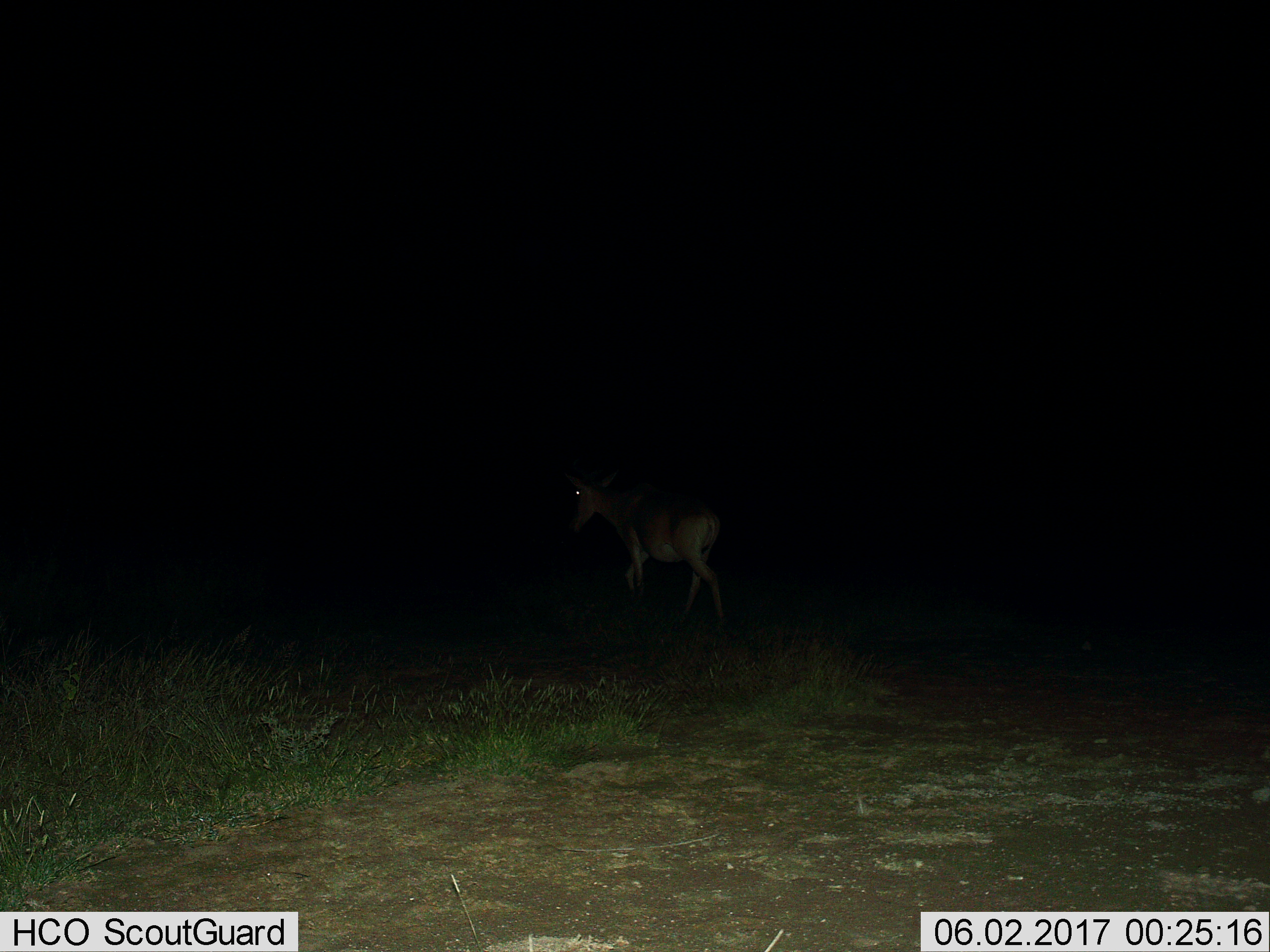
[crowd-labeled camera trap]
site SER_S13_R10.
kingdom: Animalia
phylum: Chordata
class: Mammalia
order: Artiodactyla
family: Bovidae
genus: Alcelaphus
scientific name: Alcelaphus buselaphus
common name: hartebeest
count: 1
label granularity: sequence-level